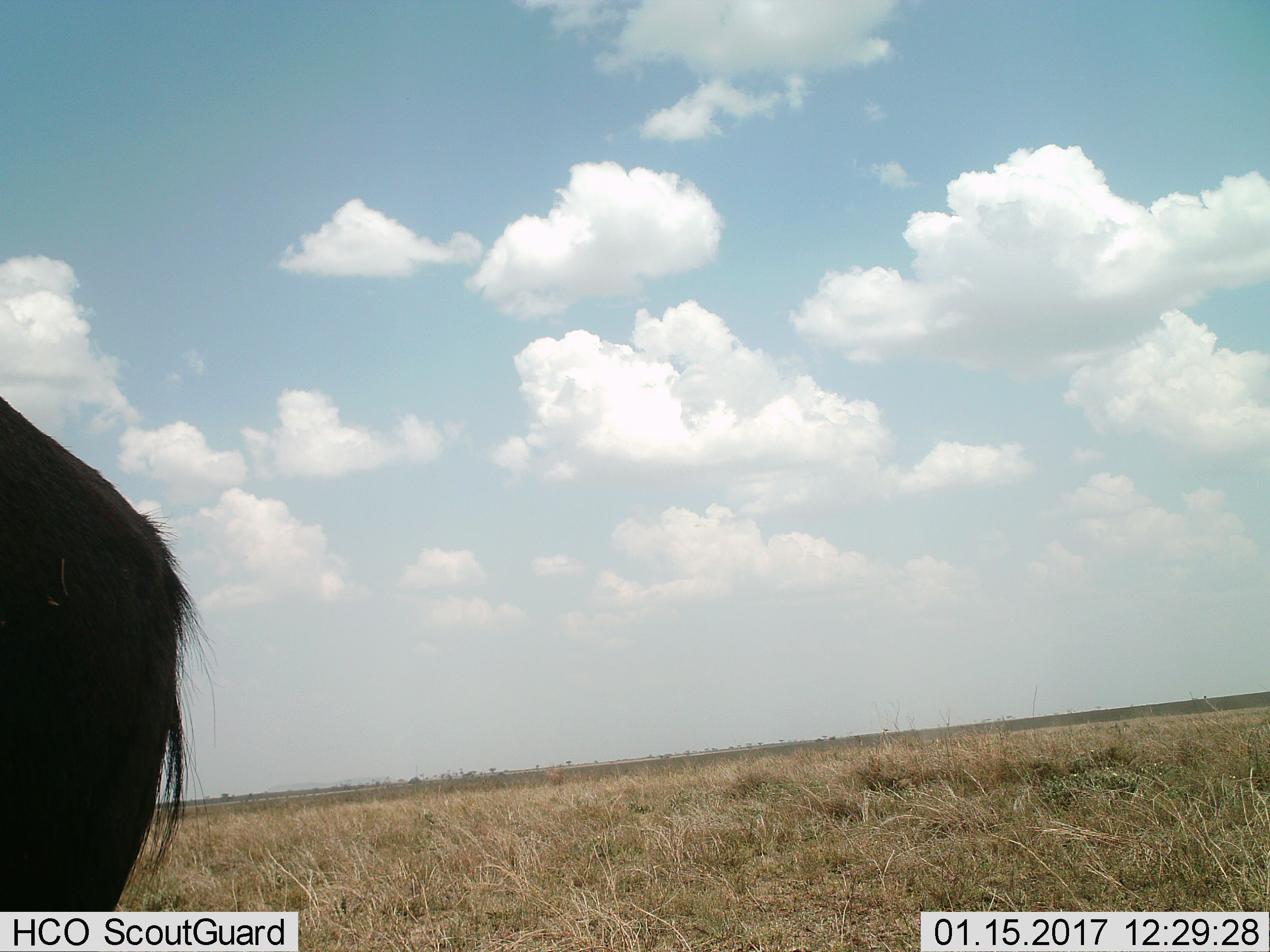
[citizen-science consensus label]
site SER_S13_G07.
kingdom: Animalia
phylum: Chordata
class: Mammalia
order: Artiodactyla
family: Bovidae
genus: Connochaetes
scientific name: Connochaetes taurinus taurinus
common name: blue wildebeest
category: wildebeestblue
Wildebeestblue (blue wildebeest) (Connochaetes taurinus taurinus), count 1. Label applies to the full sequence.